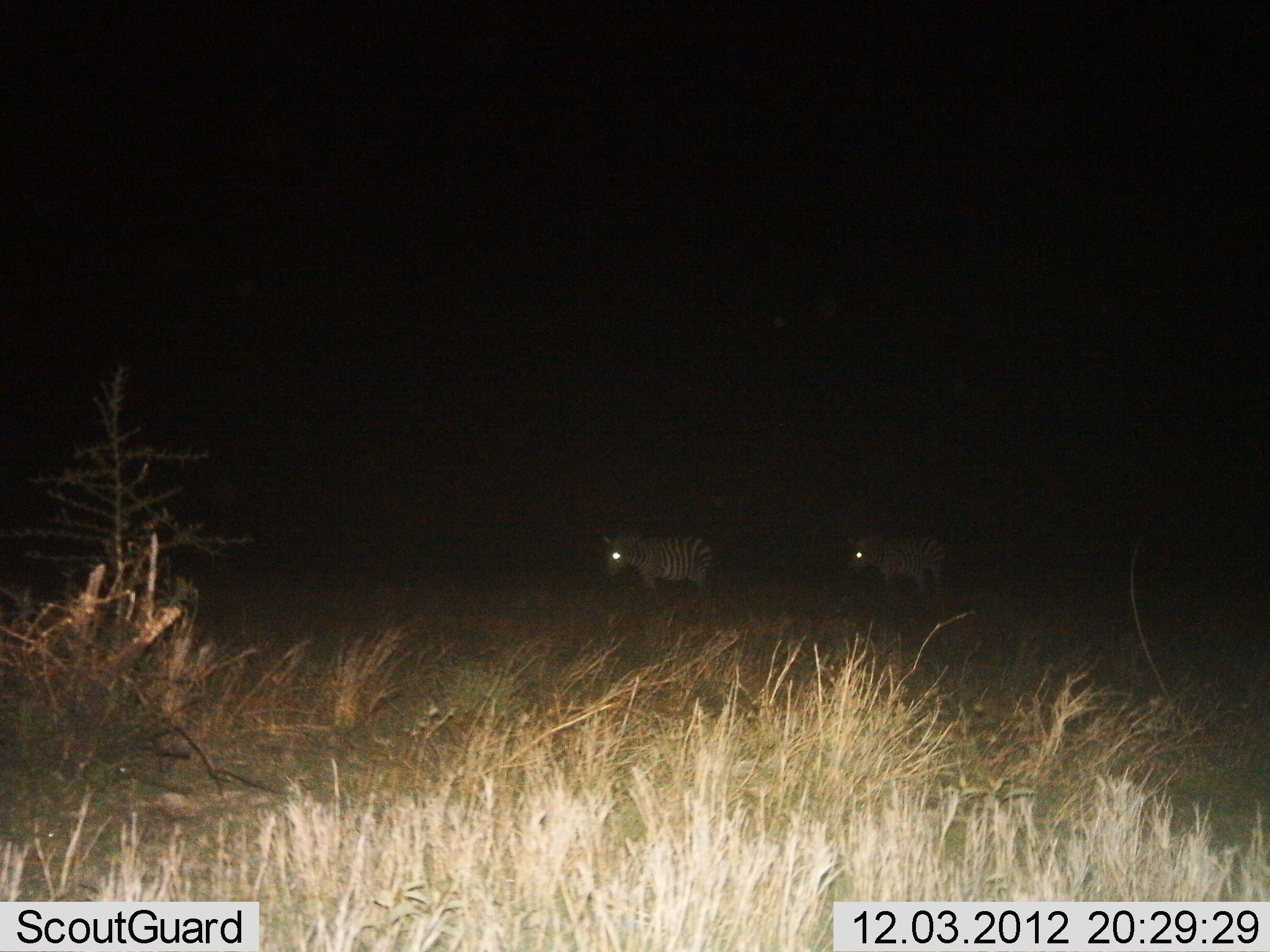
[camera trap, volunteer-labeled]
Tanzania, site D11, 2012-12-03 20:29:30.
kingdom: Animalia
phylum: Chordata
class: Mammalia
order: Perissodactyla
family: Equidae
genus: Equus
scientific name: Equus quagga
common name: plains zebra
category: zebra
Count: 2.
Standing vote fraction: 80%.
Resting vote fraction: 0%.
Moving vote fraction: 20%.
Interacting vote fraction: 0%.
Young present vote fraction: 0%.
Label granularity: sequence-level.